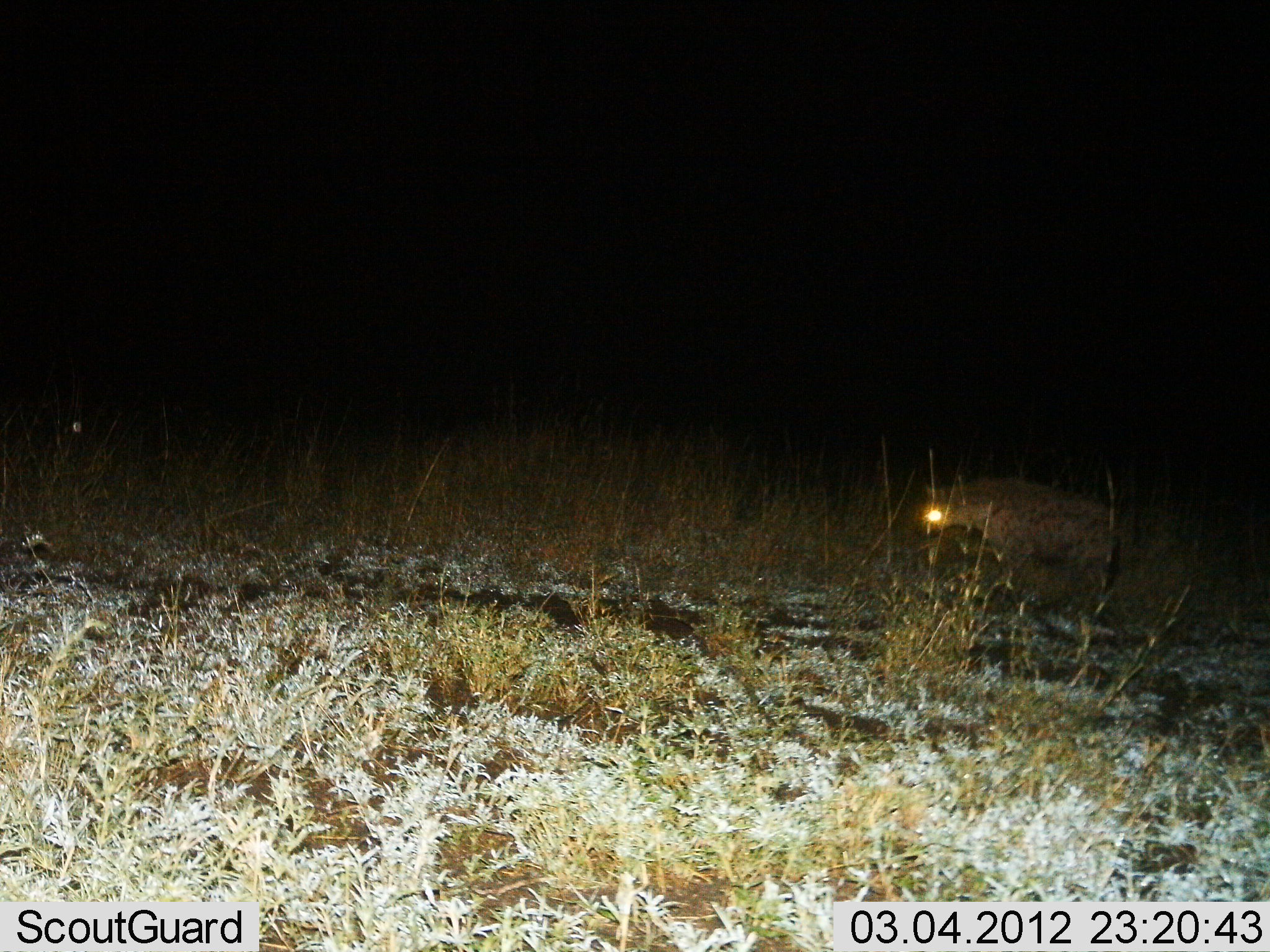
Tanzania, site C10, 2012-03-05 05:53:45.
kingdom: Animalia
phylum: Chordata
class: Mammalia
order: Carnivora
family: Hyaenidae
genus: Crocuta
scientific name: Crocuta crocuta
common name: spotted hyena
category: hyenaspotted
Hyenaspotted (spotted hyena) (Crocuta crocuta), count 1. Behavior (volunteer vote fractions): standing 46%, resting 0%, moving 46%, interacting 8%. Young present (vote fraction): 0%. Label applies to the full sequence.